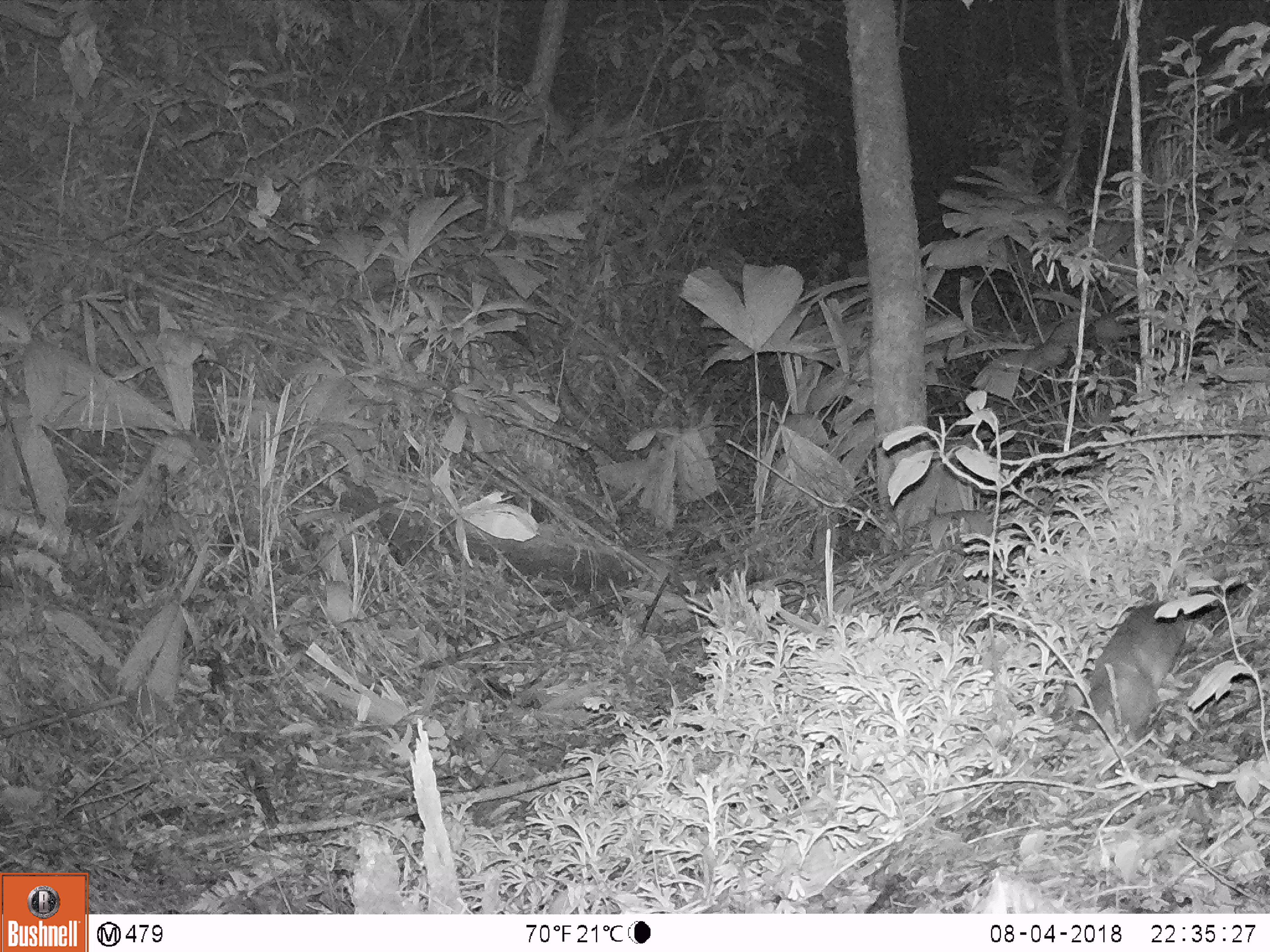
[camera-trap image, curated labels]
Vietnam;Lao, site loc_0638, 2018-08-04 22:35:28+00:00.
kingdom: Animalia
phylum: Chordata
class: Mammalia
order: Rodentia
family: Muridae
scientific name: Muridae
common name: old-world mice and rats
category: unidentified murid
Unidentified murid (old-world mice and rats) (Muridae). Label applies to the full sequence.